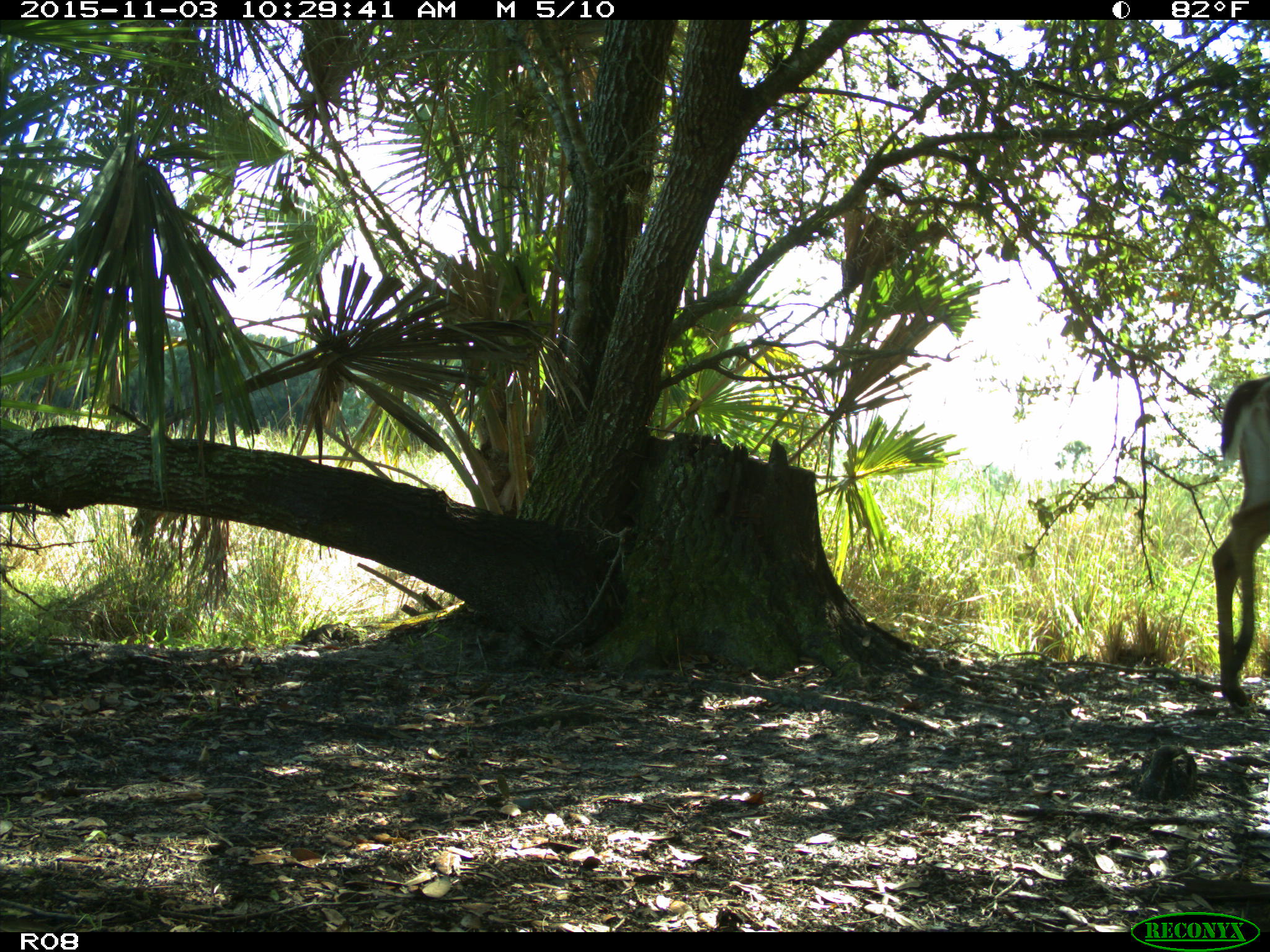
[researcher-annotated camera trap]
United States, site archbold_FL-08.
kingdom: Animalia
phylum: Chordata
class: Mammalia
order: Artiodactyla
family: Cervidae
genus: Odocoileus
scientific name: Odocoileus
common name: deer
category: unidentified deer